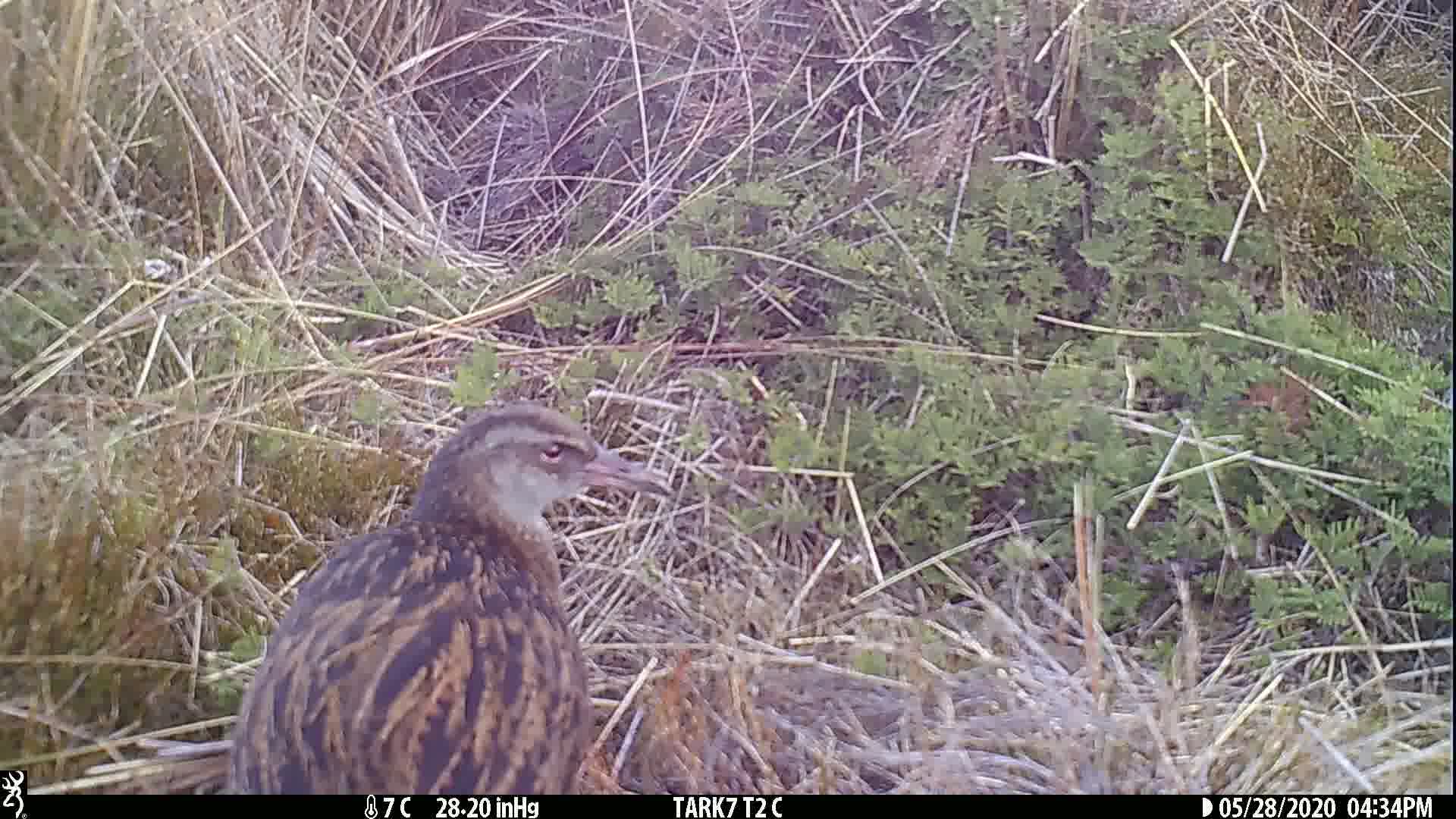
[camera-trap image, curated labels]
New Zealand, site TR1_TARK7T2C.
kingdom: Animalia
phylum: Chordata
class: Aves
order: Gruiformes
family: Rallidae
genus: Gallirallus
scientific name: Gallirallus australis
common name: weka